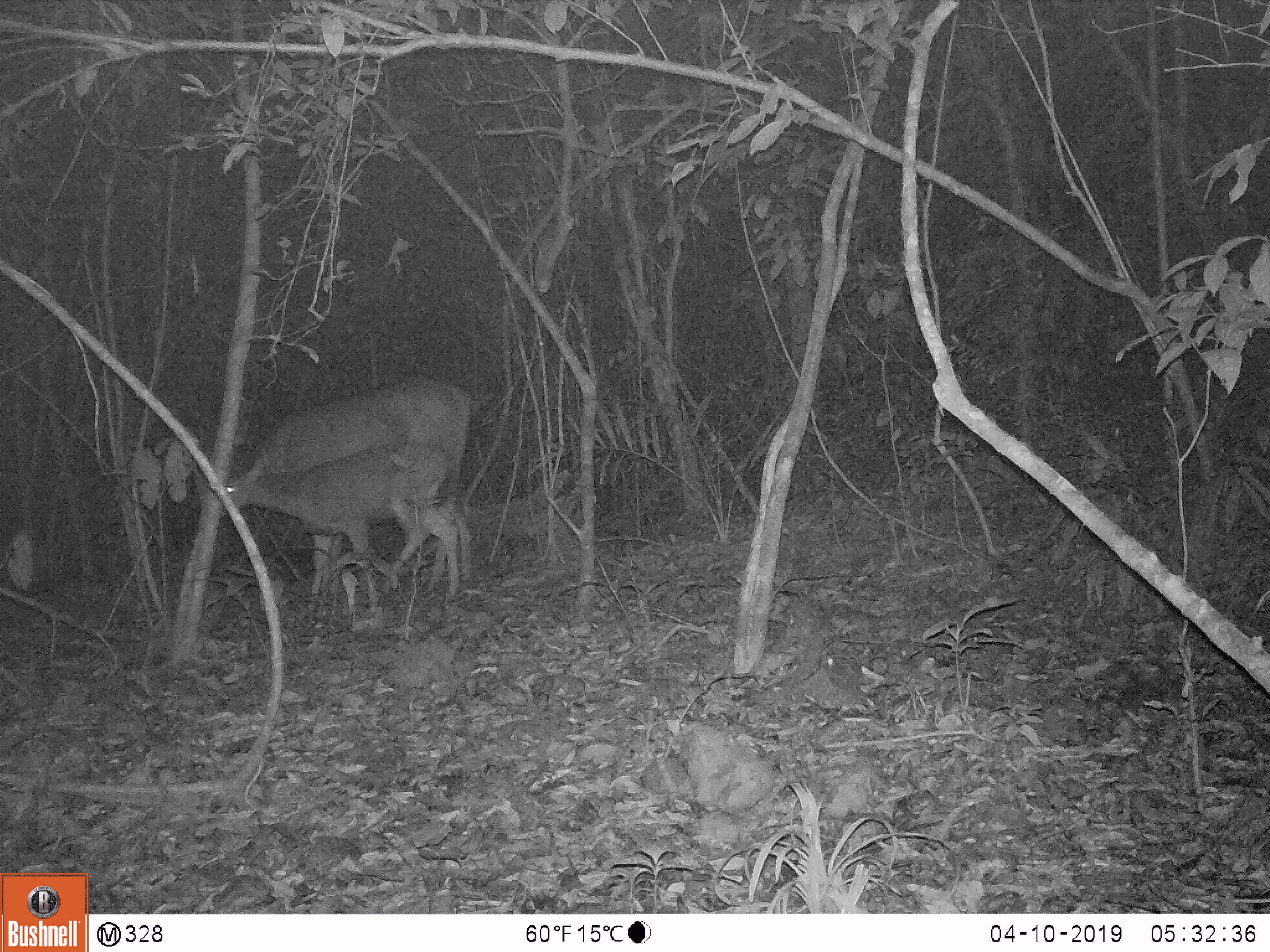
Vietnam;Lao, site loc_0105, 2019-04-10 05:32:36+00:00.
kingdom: Animalia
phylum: Chordata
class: Mammalia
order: Artiodactyla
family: Cervidae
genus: Rusa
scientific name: Rusa unicolor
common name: sambar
Sambar (Rusa unicolor). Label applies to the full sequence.